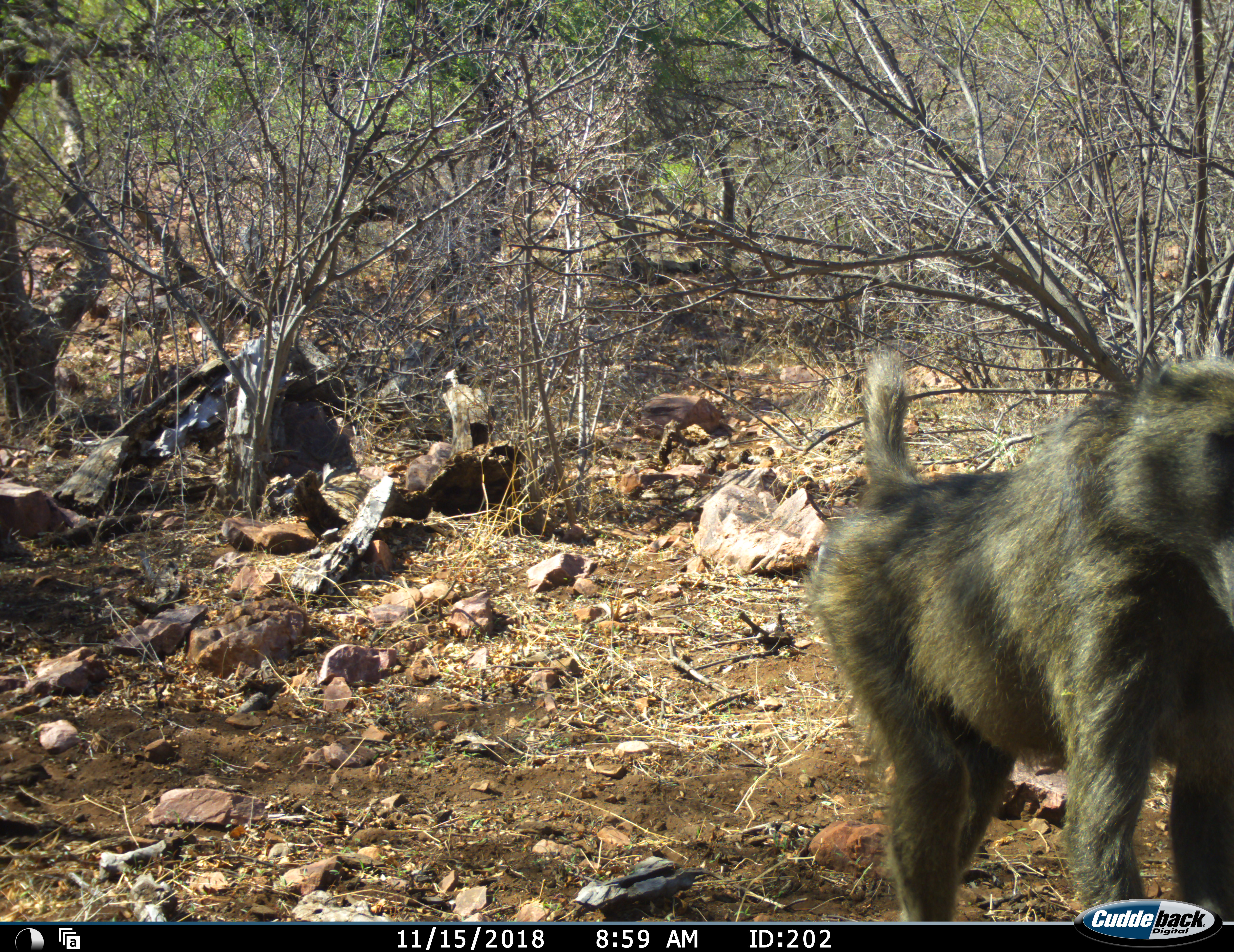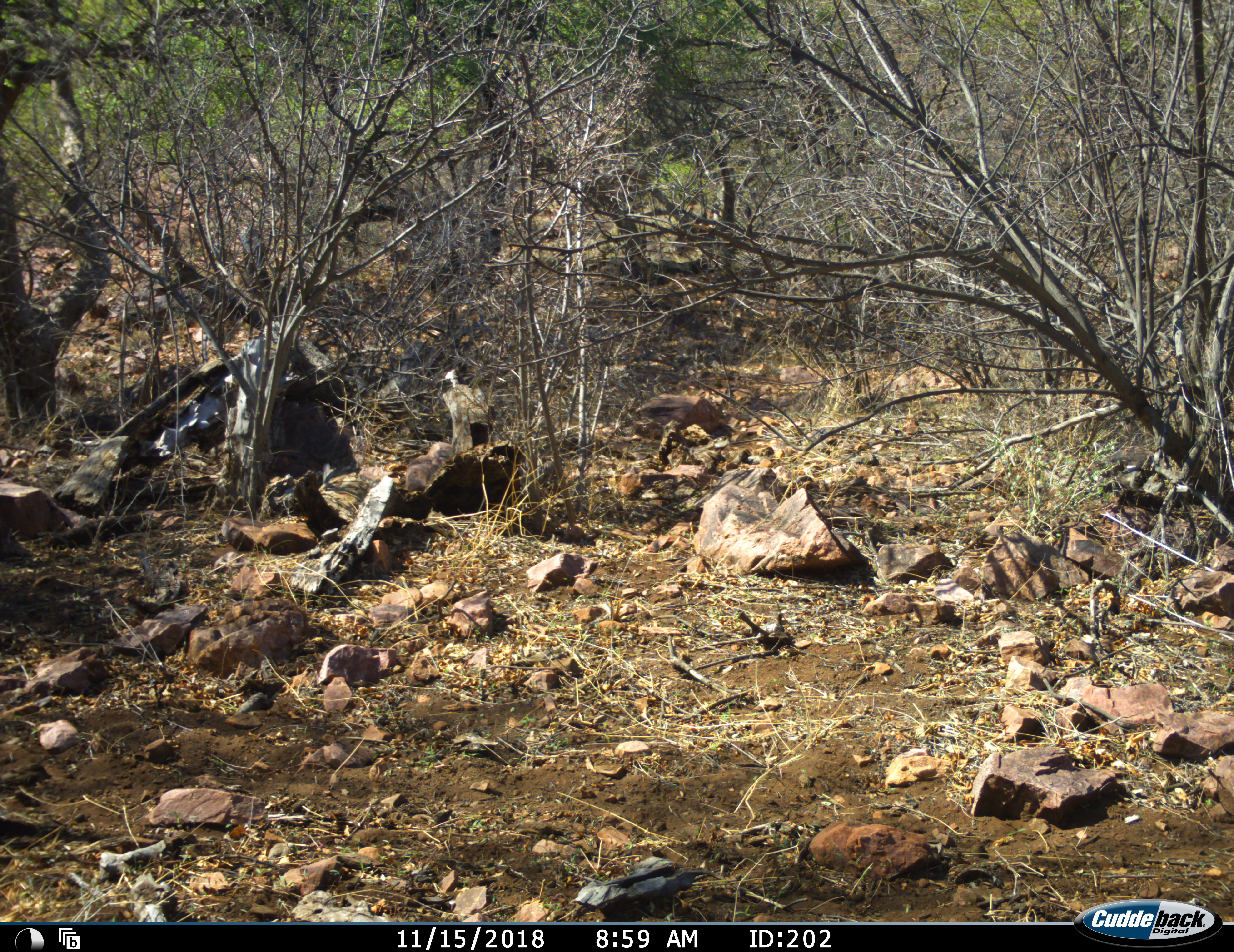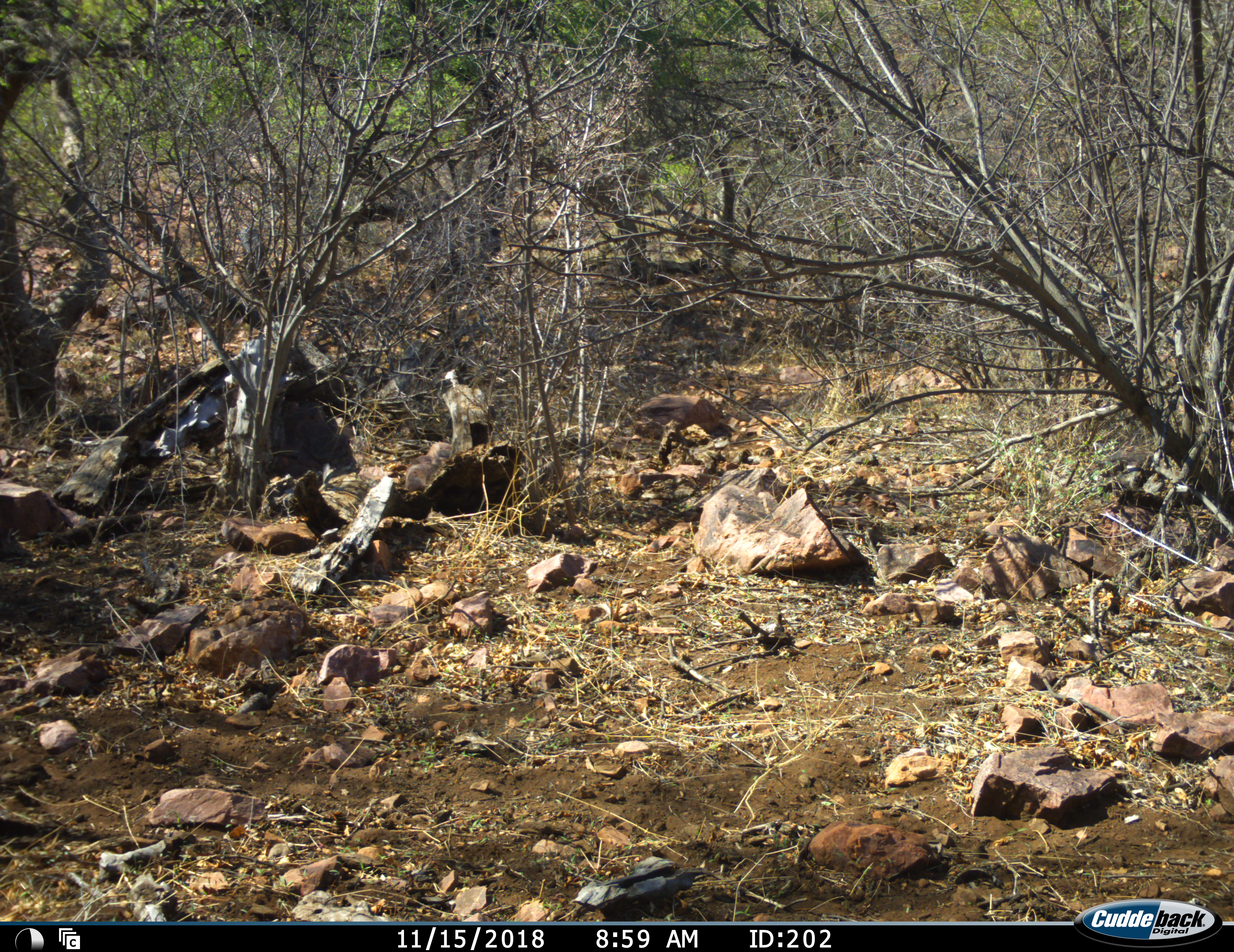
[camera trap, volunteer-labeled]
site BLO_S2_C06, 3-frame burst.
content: unidentified animal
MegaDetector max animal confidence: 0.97